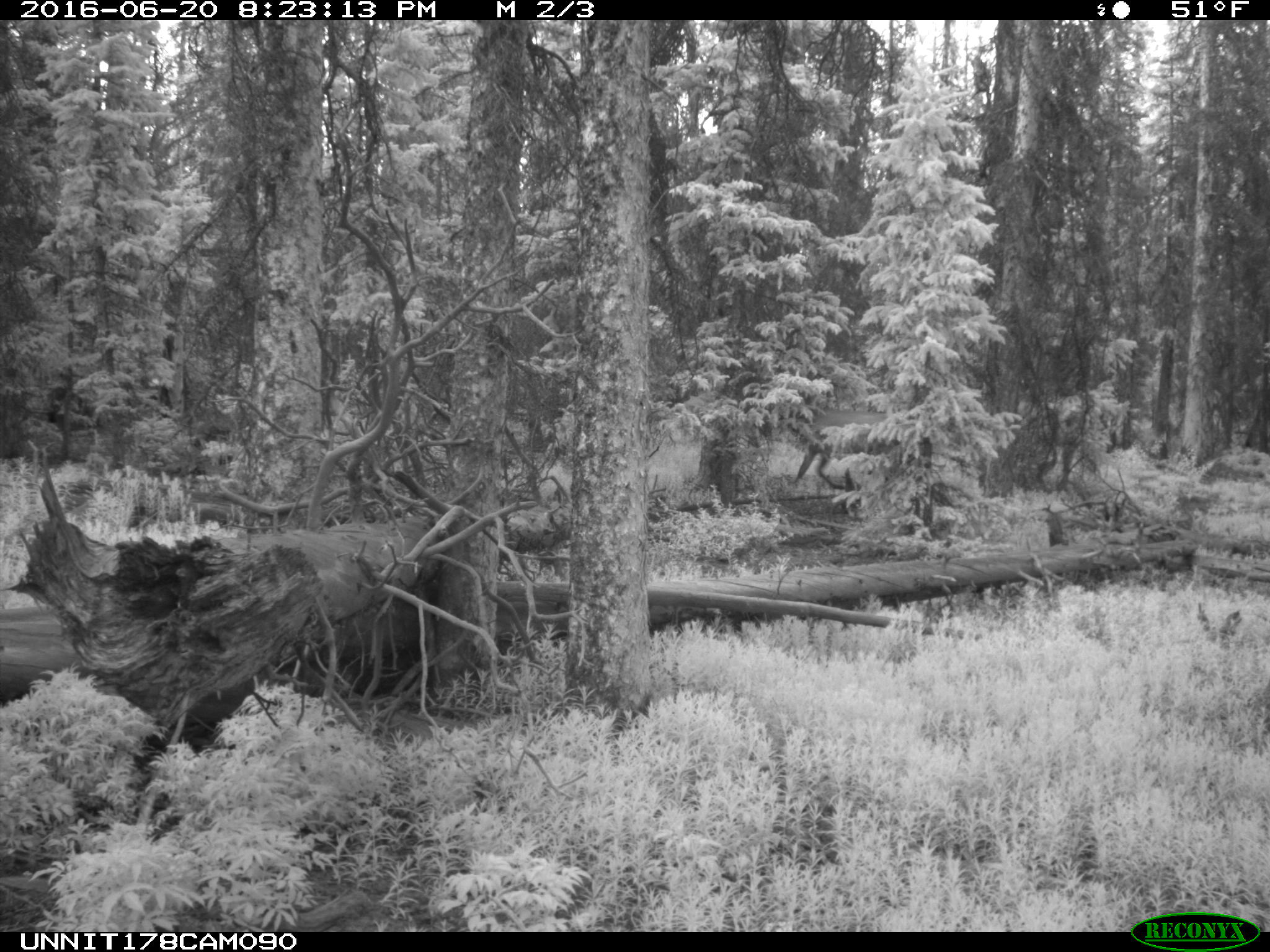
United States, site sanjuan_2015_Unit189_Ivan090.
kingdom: Animalia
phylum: Chordata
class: Mammalia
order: Artiodactyla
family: Cervidae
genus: Cervus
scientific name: Cervus elaphus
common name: red deer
Cervus elaphus (red deer).